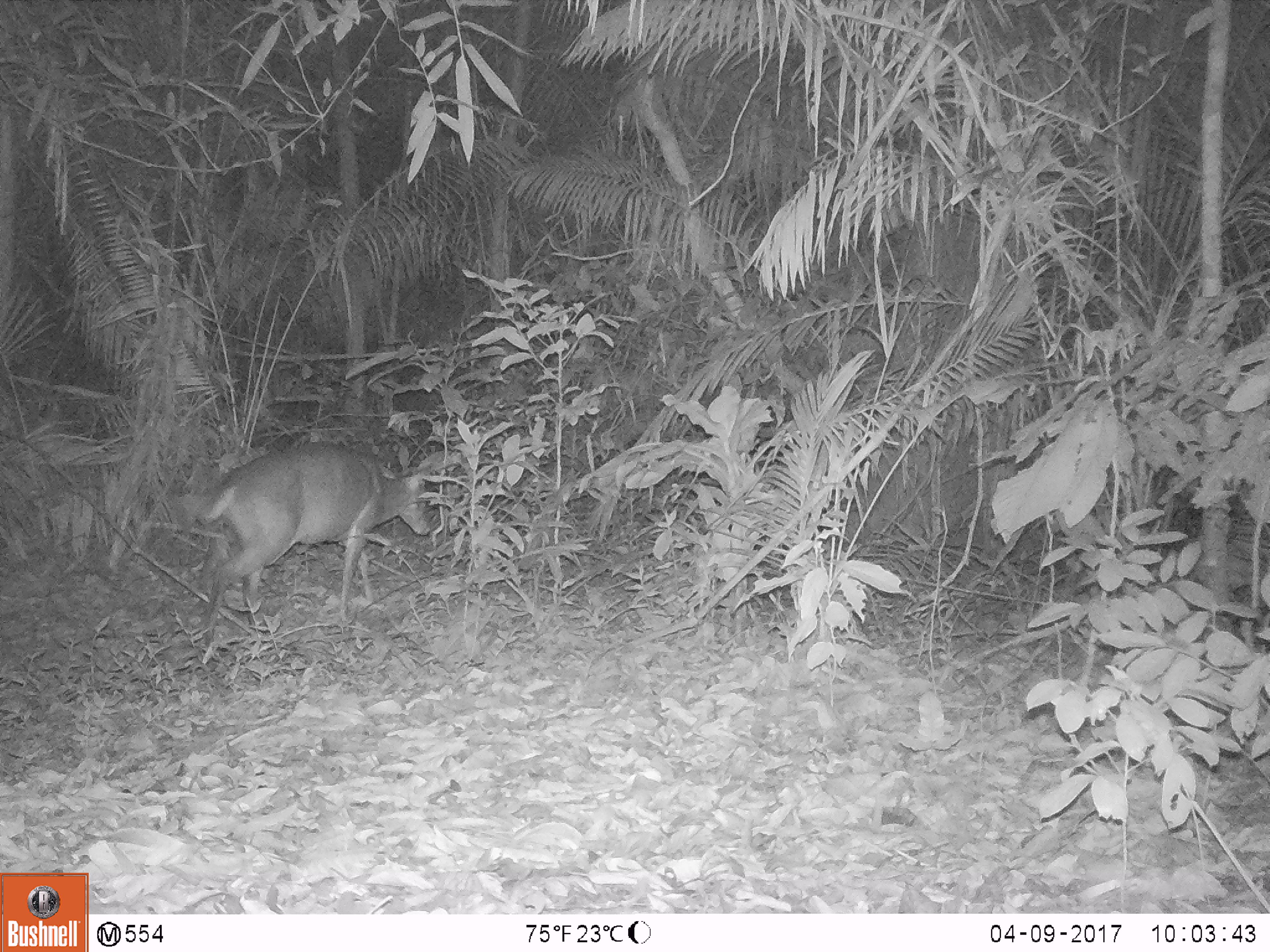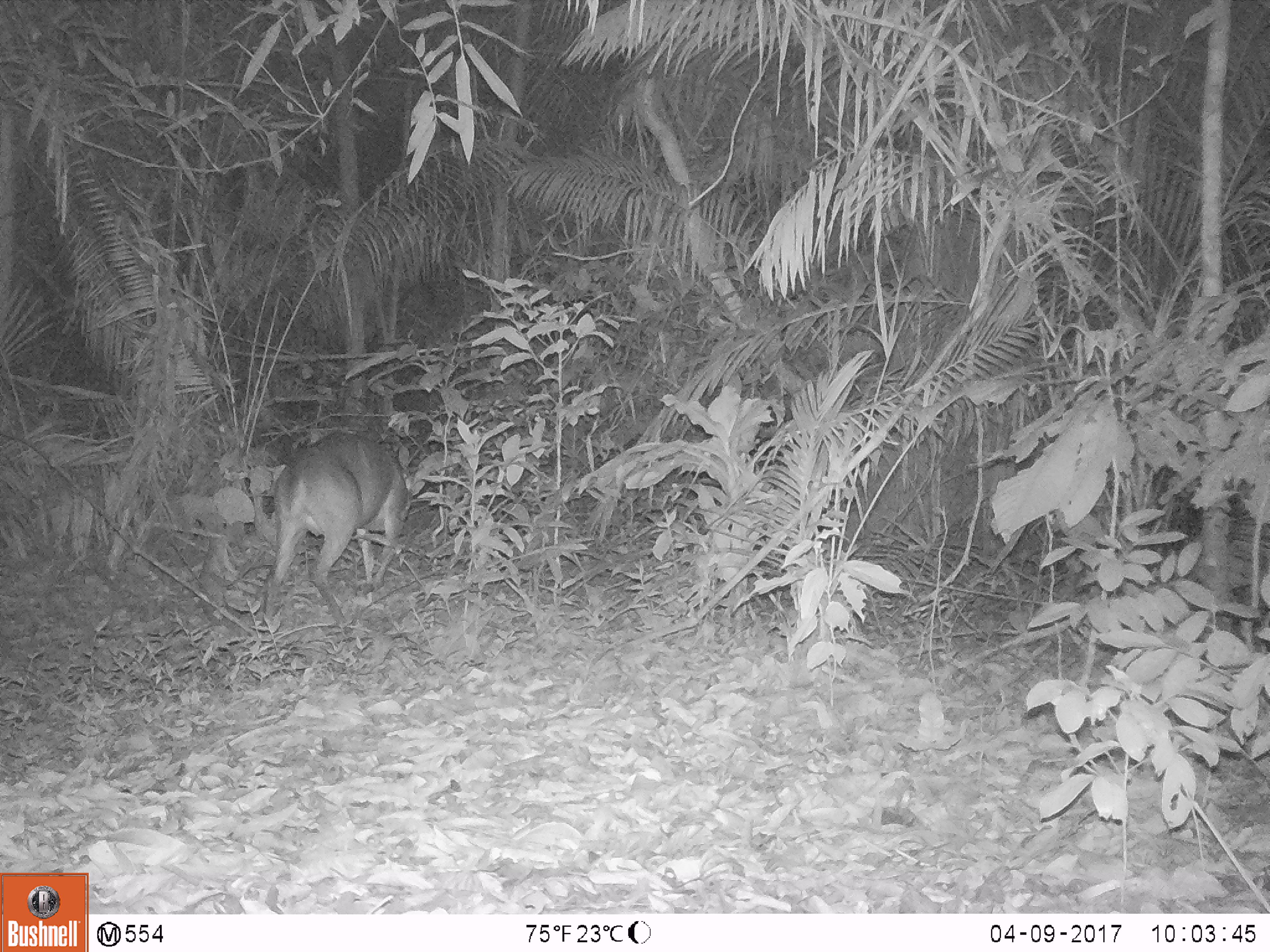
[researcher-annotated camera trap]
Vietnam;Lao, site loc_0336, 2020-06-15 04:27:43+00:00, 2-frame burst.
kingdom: Animalia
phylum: Chordata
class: Mammalia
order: Artiodactyla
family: Cervidae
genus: Muntiacus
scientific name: Muntiacus vuquangensis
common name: large-antlered muntjac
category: large antlered muntjac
Large antlered muntjac (large-antlered muntjac) (Muntiacus vuquangensis). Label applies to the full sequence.